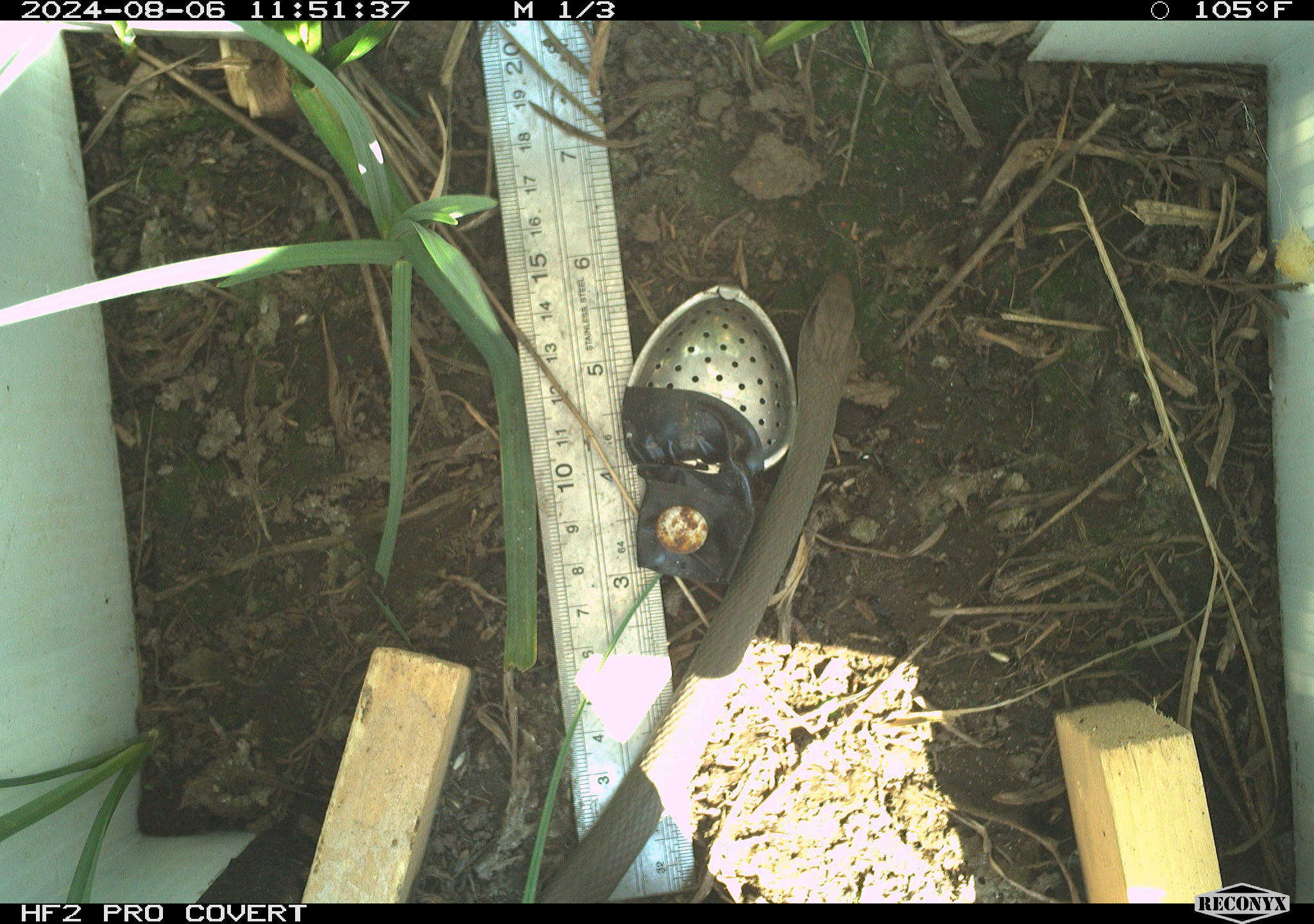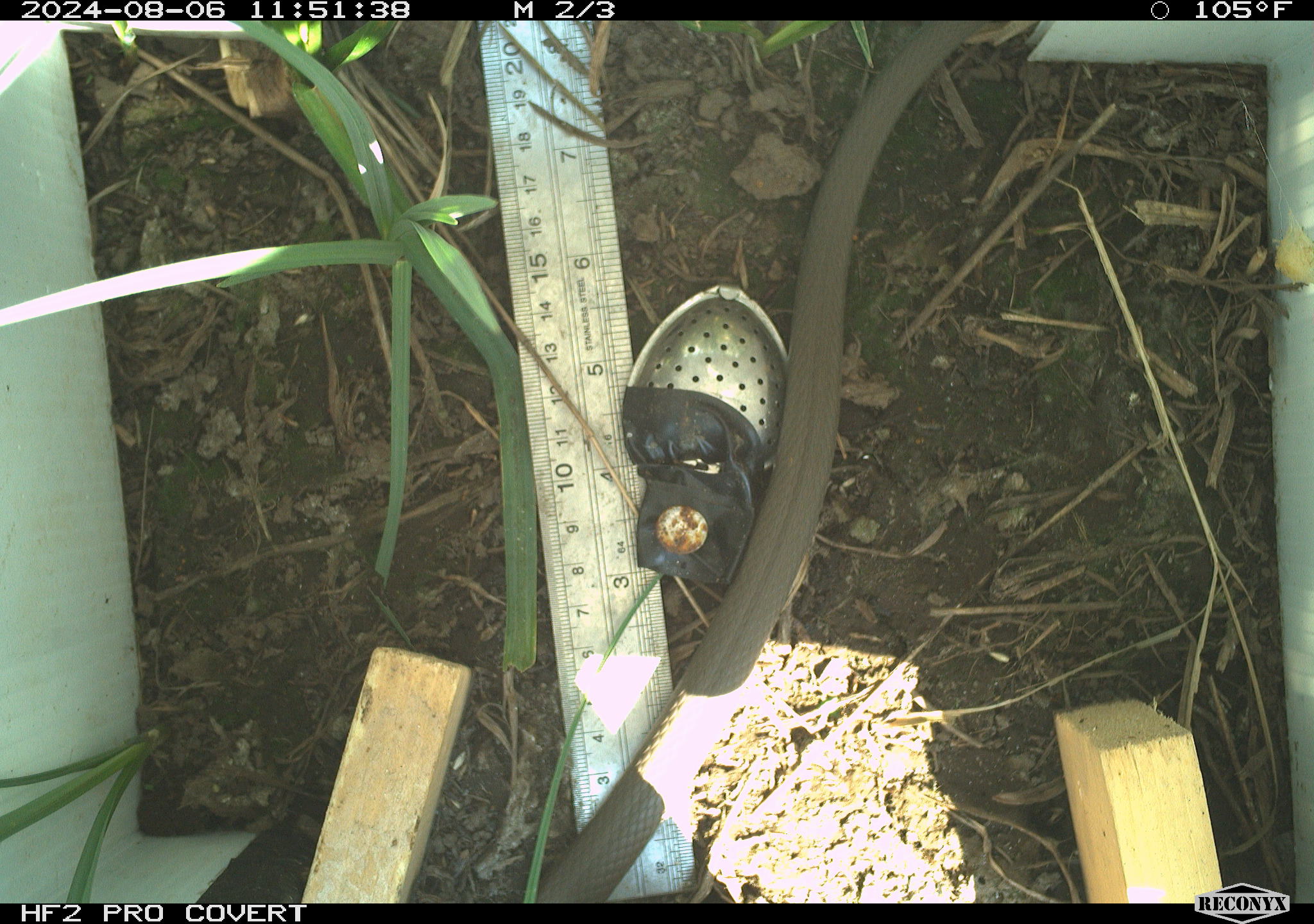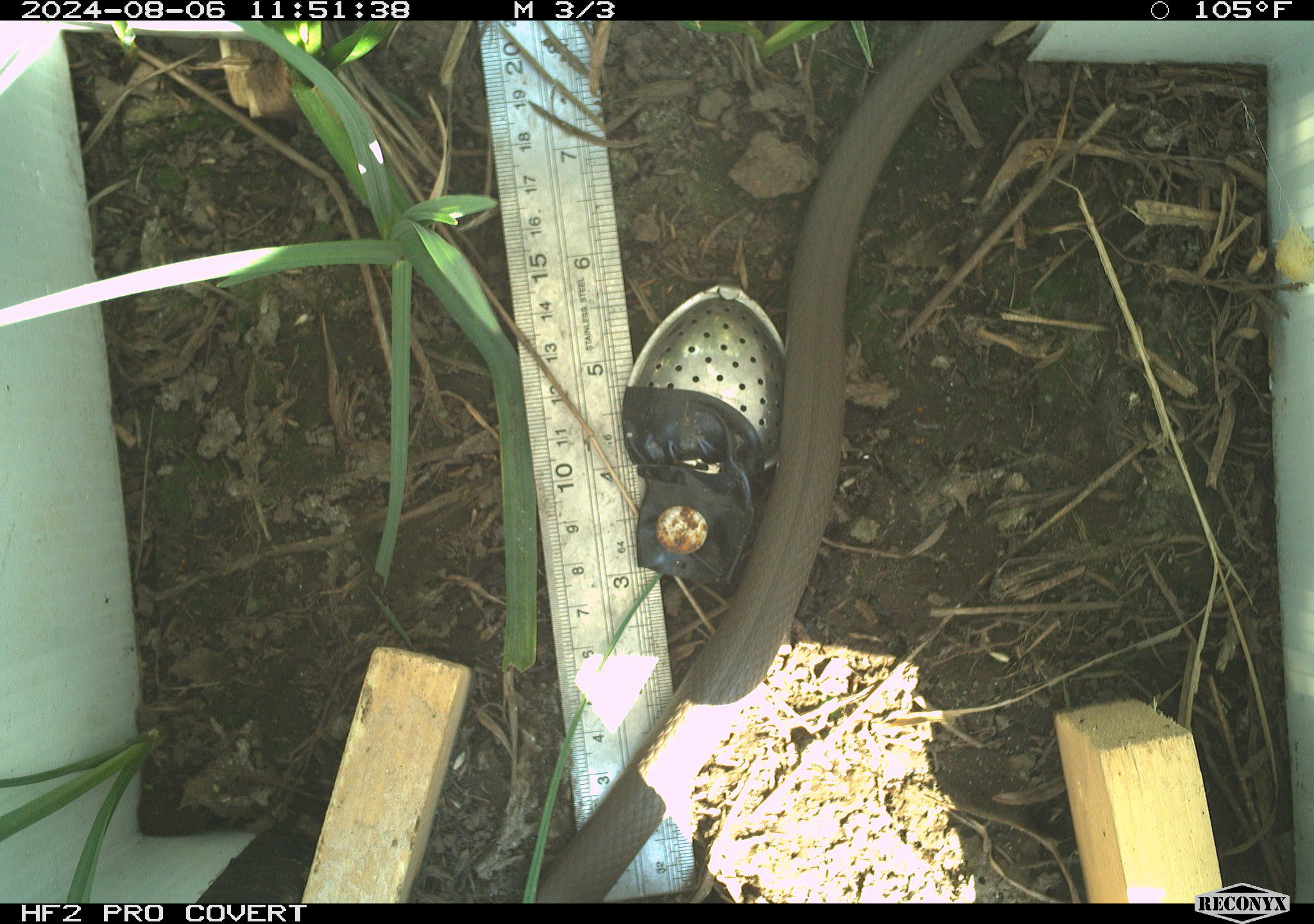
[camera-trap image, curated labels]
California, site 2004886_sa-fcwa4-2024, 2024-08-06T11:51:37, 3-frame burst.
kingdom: Animalia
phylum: Chordata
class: Reptilia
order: Squamata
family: Colubridae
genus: Coluber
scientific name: Coluber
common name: north american racers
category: coluber species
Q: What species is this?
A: Coluber species (north american racers) (Coluber).